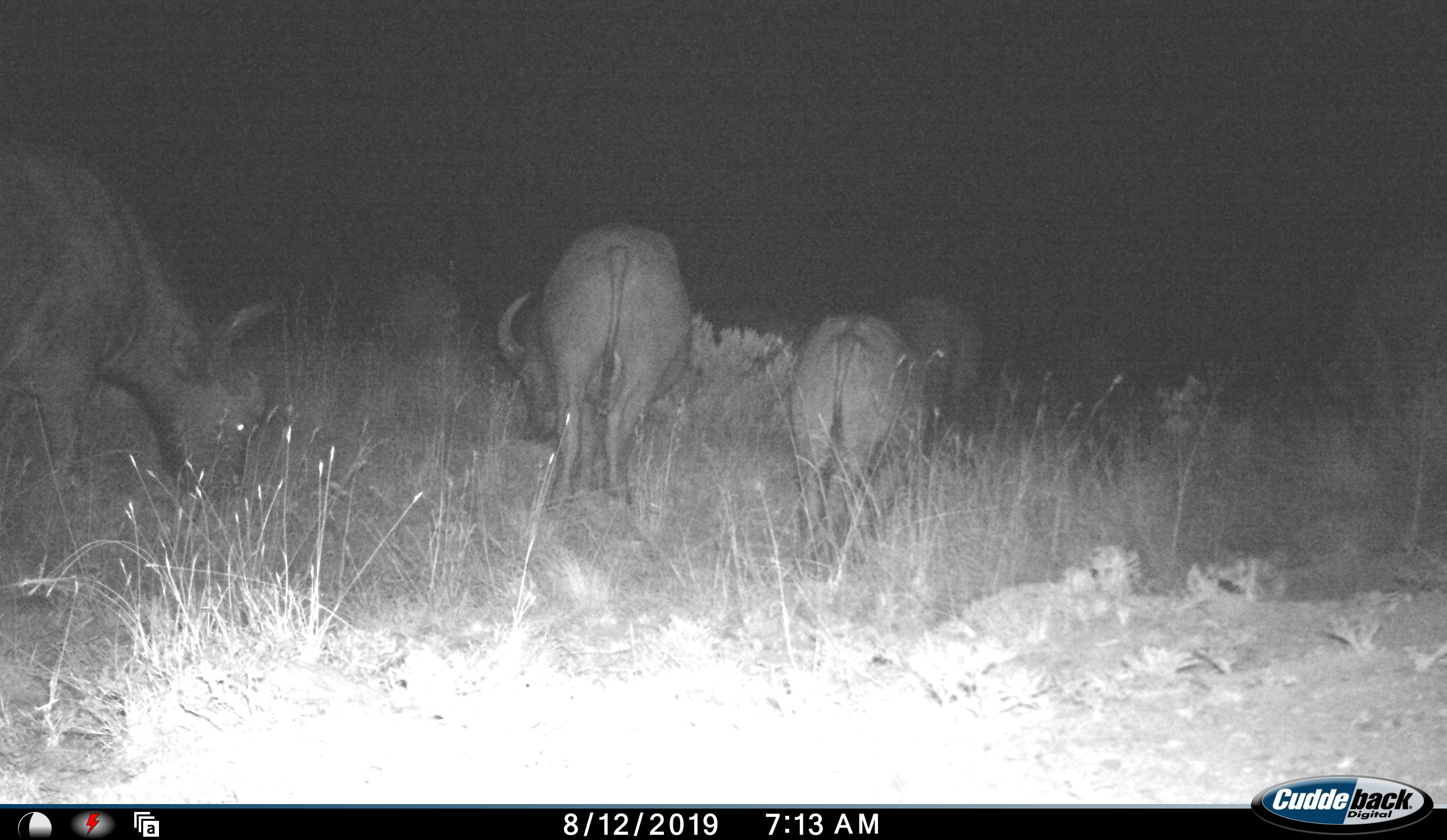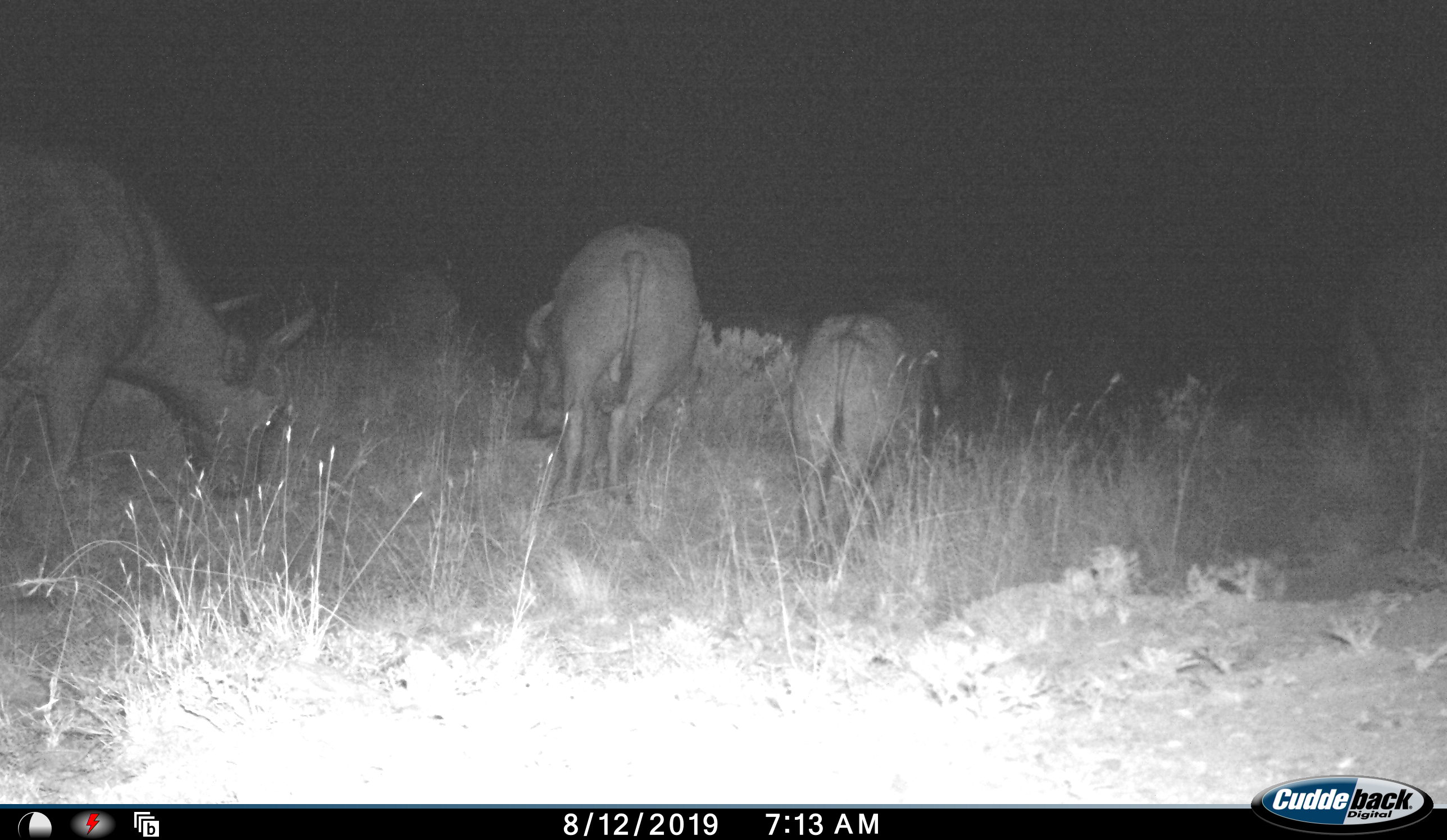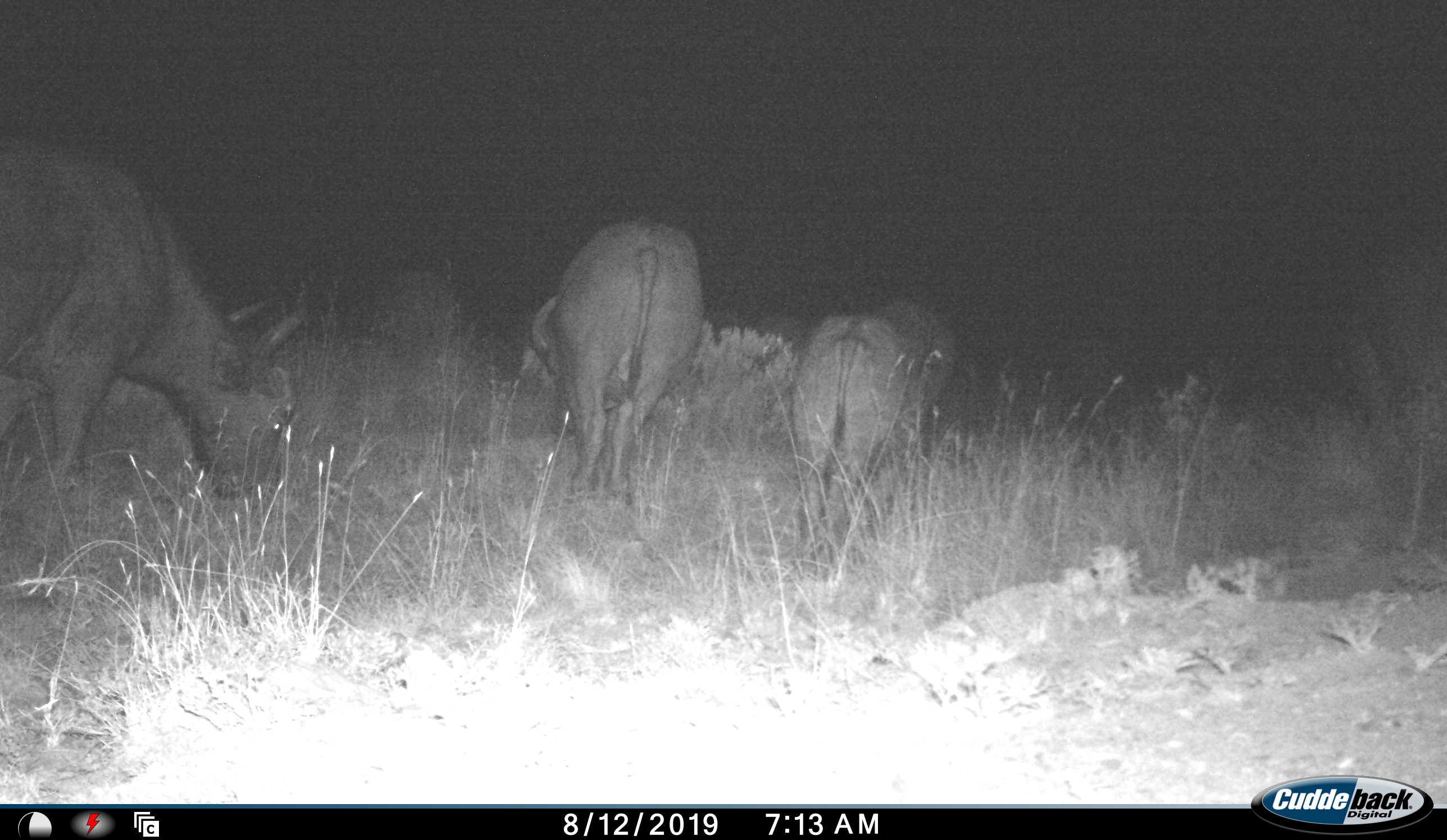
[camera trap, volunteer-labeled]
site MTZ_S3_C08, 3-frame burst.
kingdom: Animalia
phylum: Chordata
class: Mammalia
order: Artiodactyla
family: Bovidae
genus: Syncerus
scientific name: Syncerus caffer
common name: african buffalo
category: buffalo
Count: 4.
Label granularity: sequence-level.